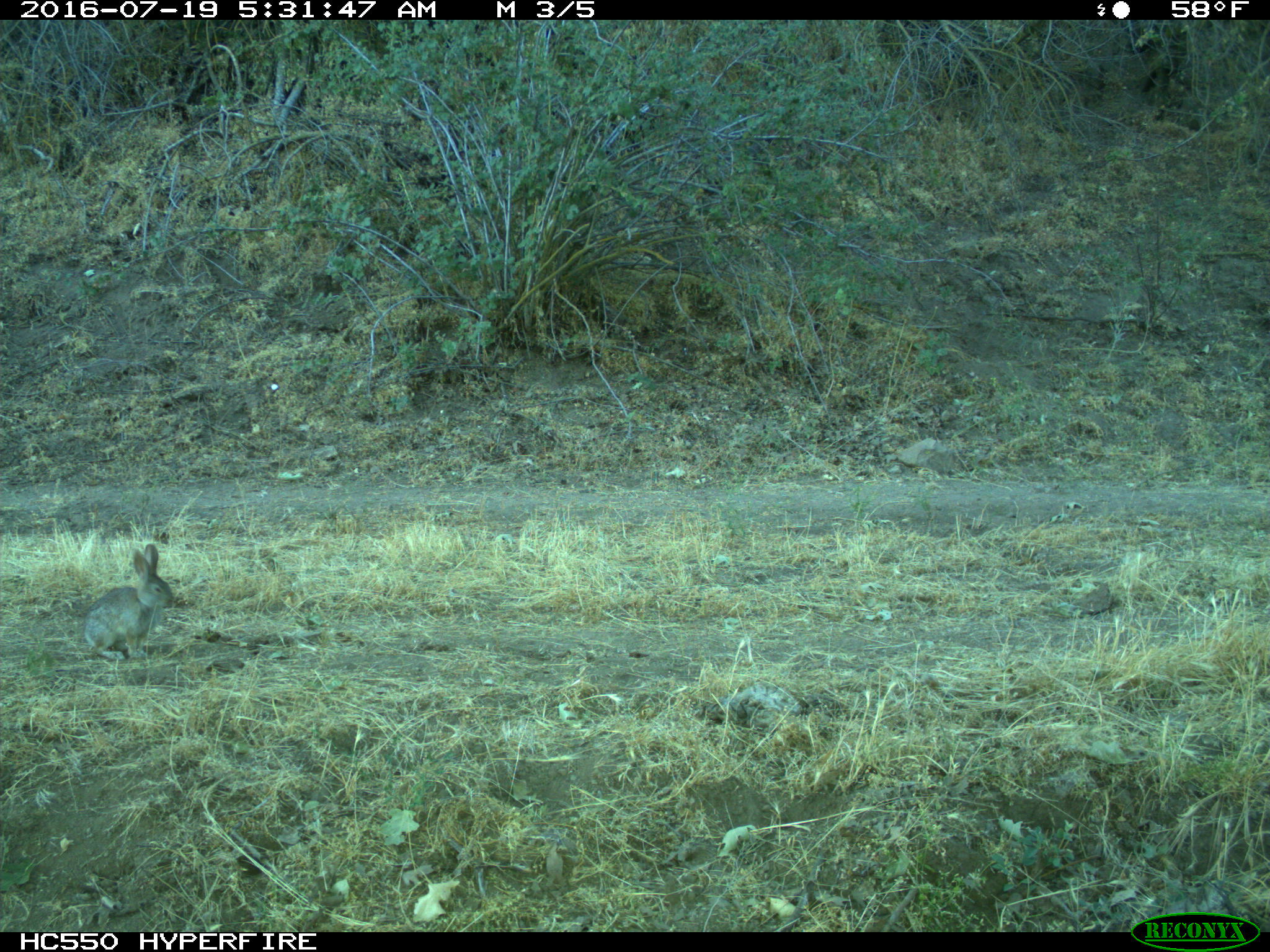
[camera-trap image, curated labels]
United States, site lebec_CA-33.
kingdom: Animalia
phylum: Chordata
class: Mammalia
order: Lagomorpha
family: Leporidae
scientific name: Leporidae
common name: rabbits and hares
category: unidentified rabbit